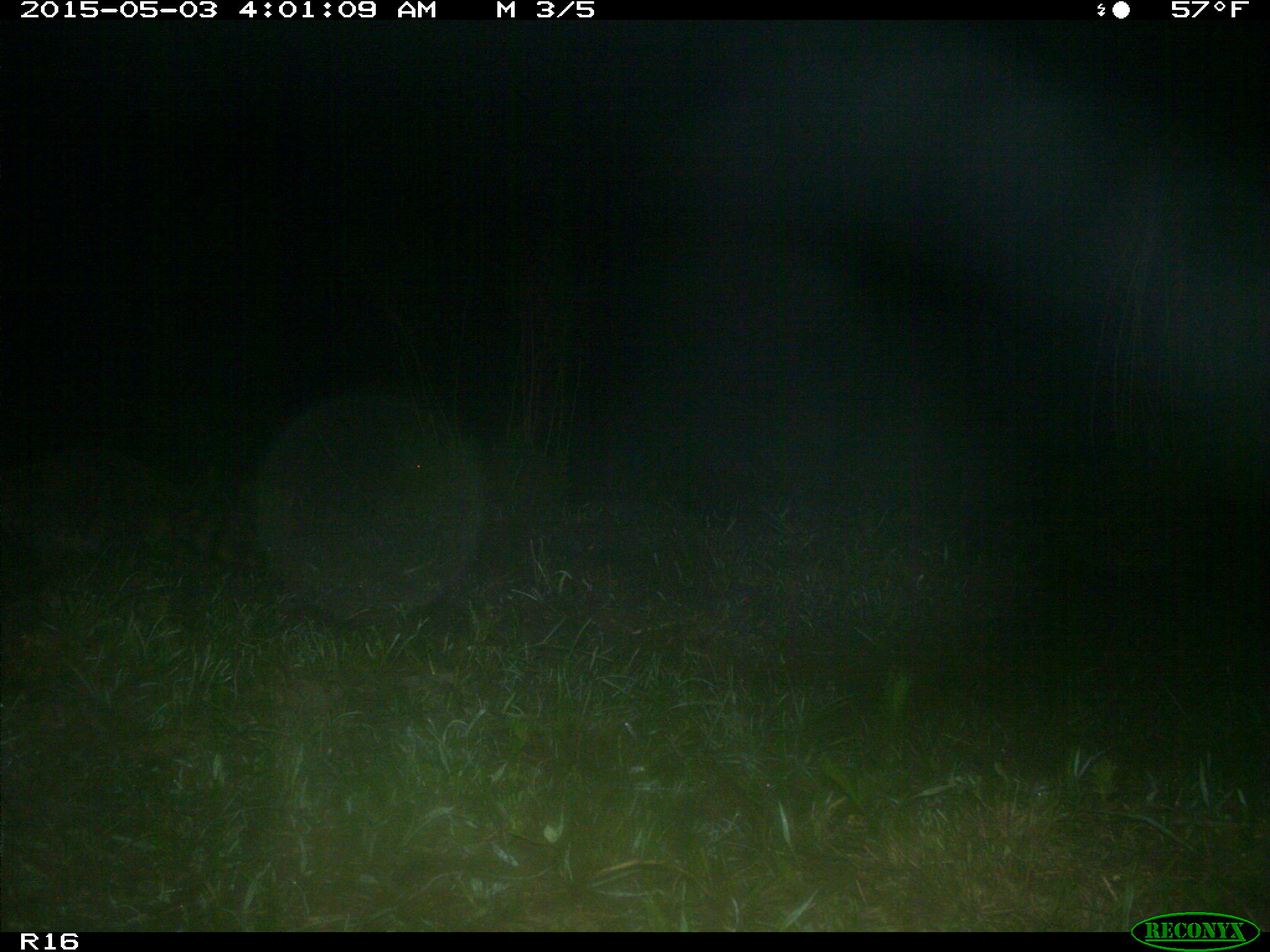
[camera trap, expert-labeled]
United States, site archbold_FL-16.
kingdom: Animalia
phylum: Chordata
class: Mammalia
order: Carnivora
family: Procyonidae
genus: Procyon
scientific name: Procyon lotor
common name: common raccoon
Procyon lotor (common raccoon).